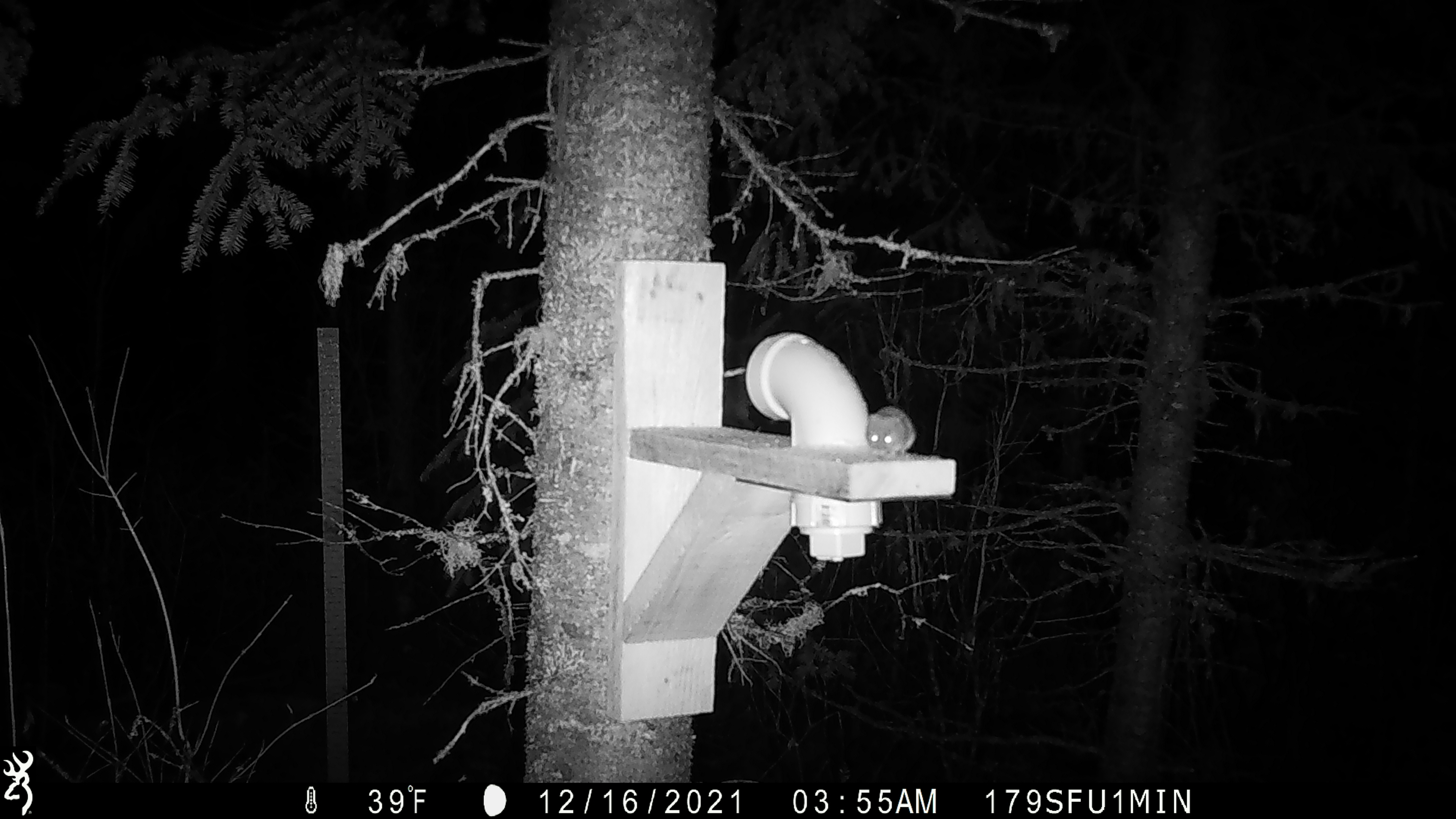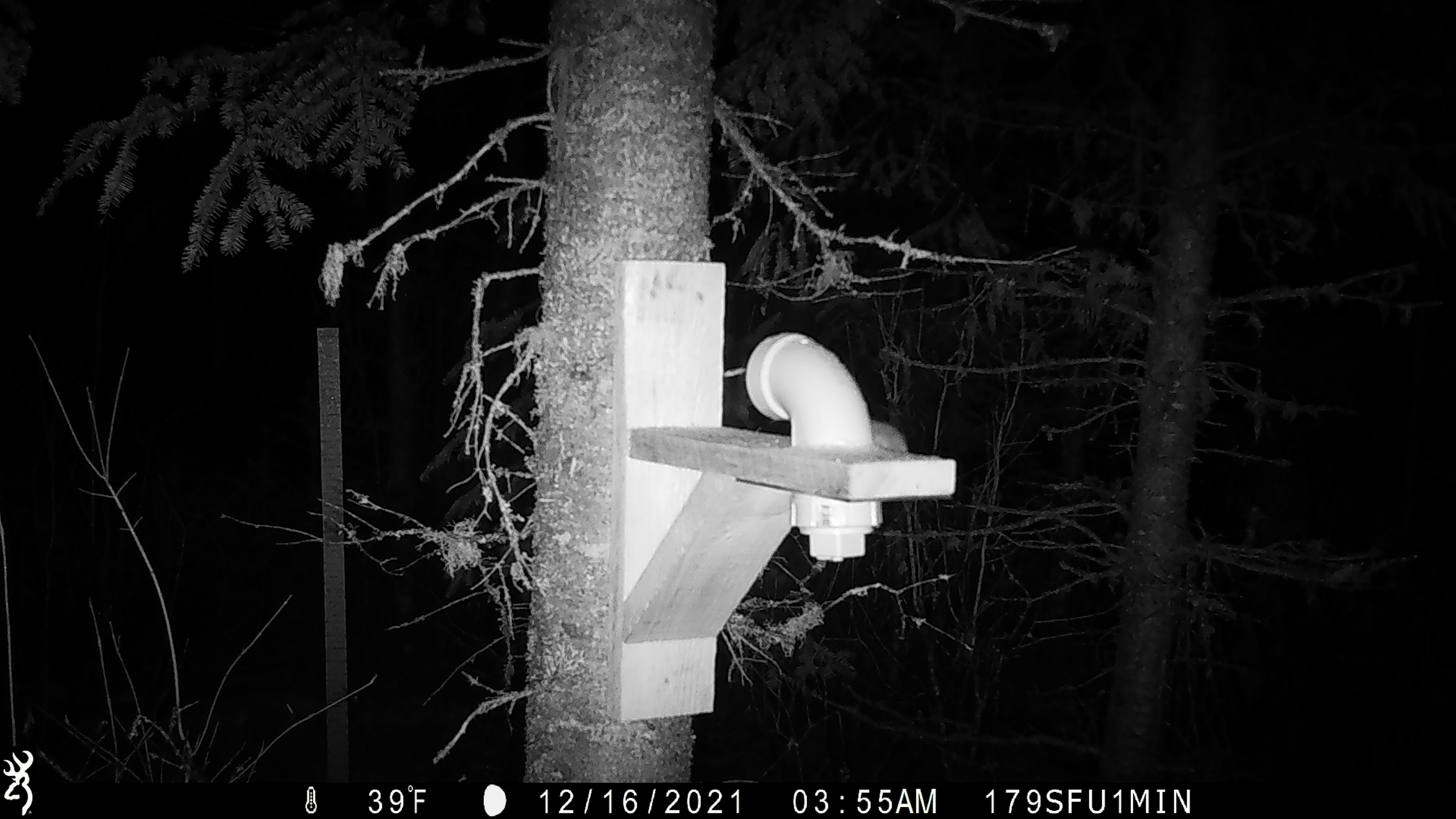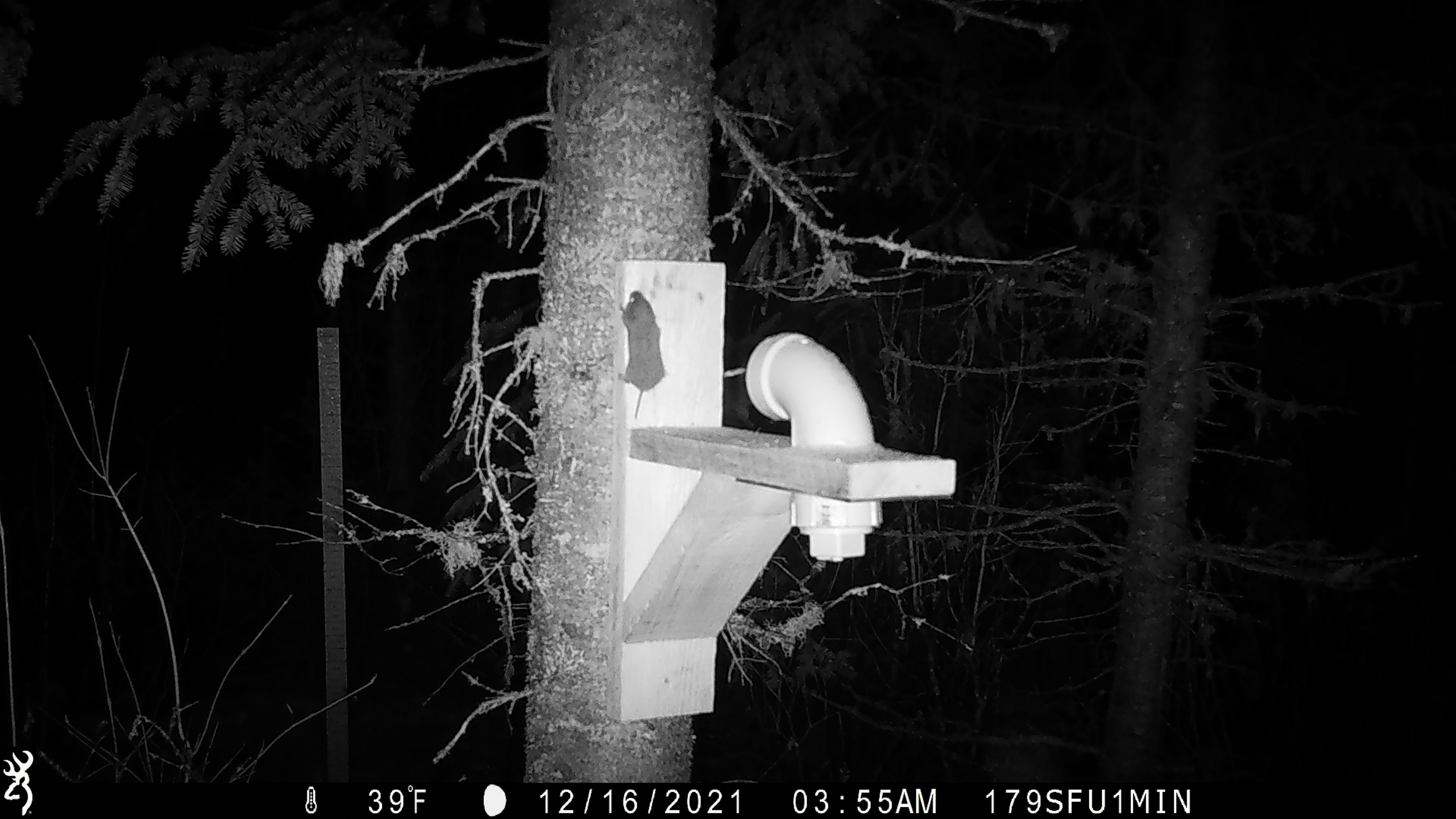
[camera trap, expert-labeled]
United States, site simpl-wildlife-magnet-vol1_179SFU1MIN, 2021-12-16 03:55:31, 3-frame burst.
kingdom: Animalia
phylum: Chordata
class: Mammalia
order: Rodentia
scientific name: Rodentia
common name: mouse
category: mouse sp.